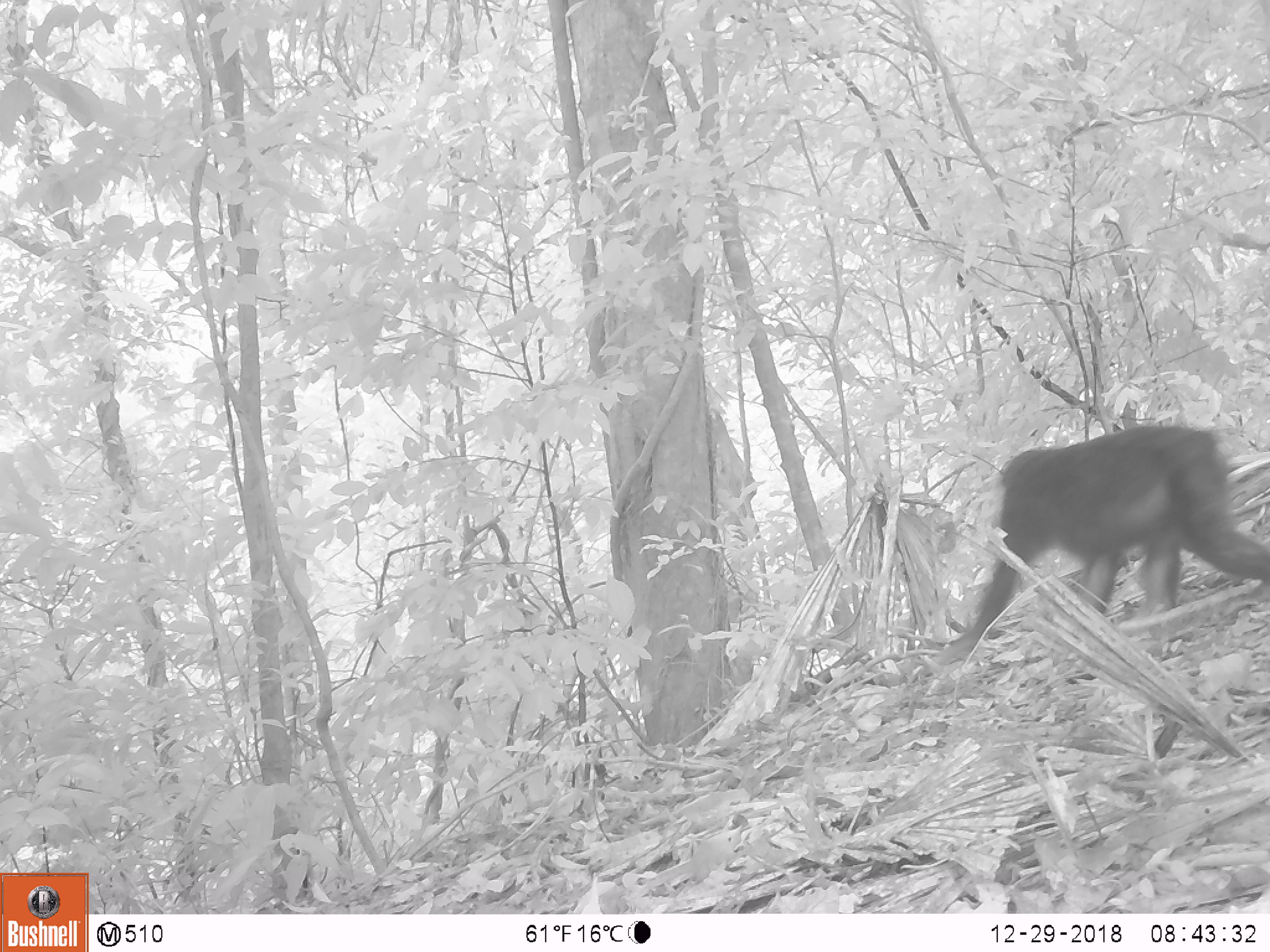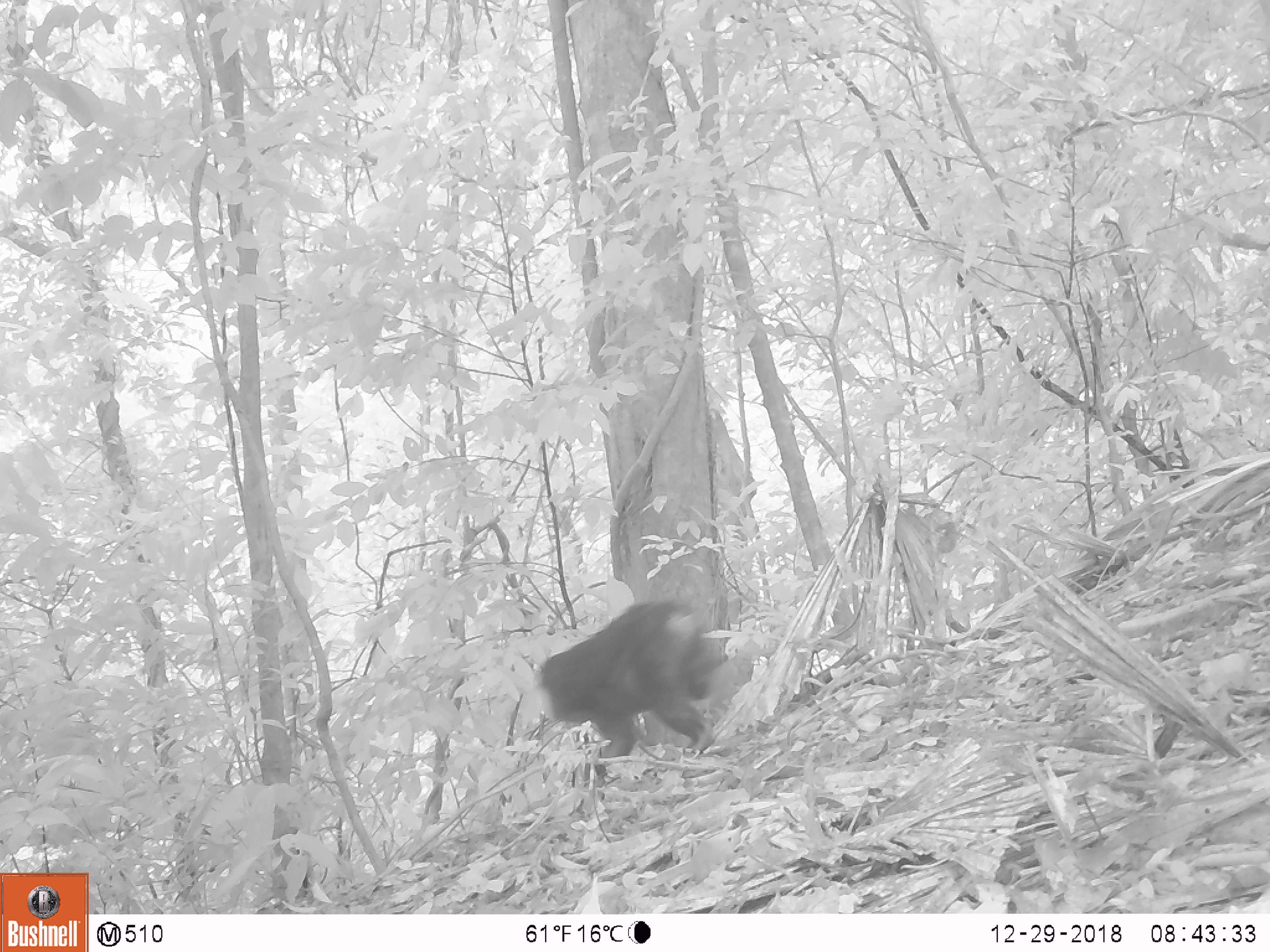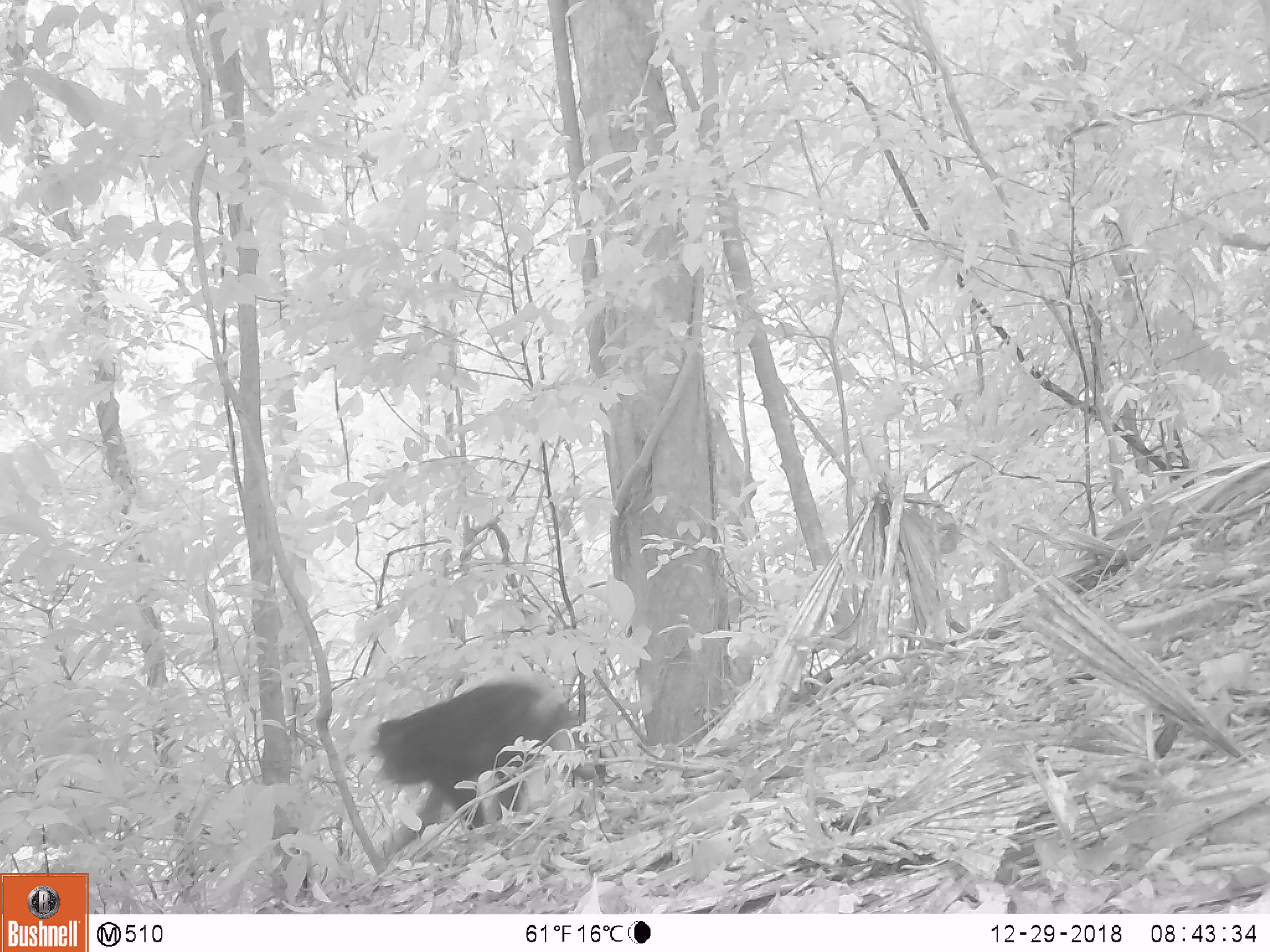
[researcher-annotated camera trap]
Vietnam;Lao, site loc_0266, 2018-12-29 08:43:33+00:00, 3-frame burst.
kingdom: Animalia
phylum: Chordata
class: Mammalia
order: Primates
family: Cercopithecidae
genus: Macaca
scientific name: Macaca arctoides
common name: stump-tailed macaque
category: stump tailed macaque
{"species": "stump tailed macaque (stump-tailed macaque) (Macaca arctoides)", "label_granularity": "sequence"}